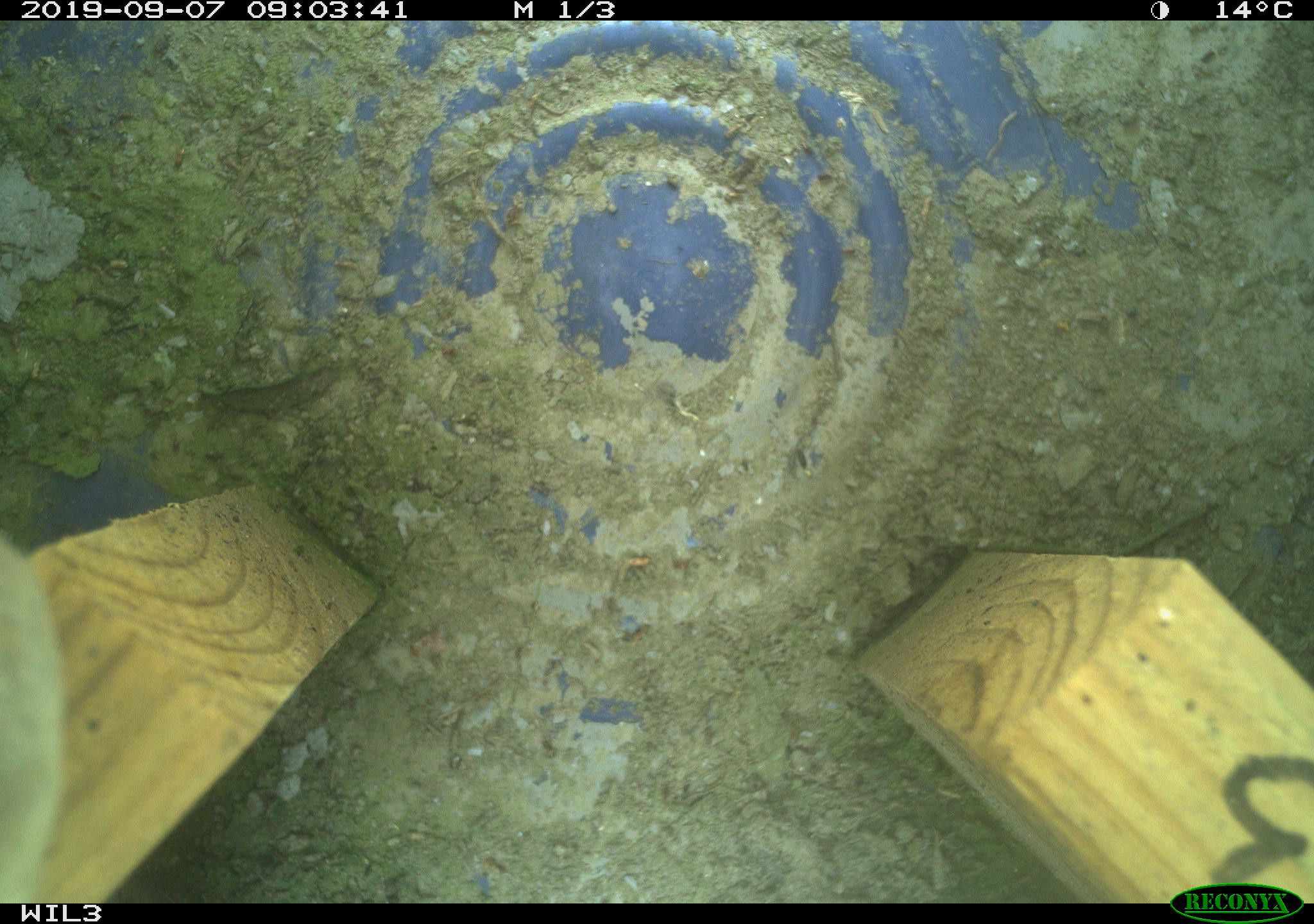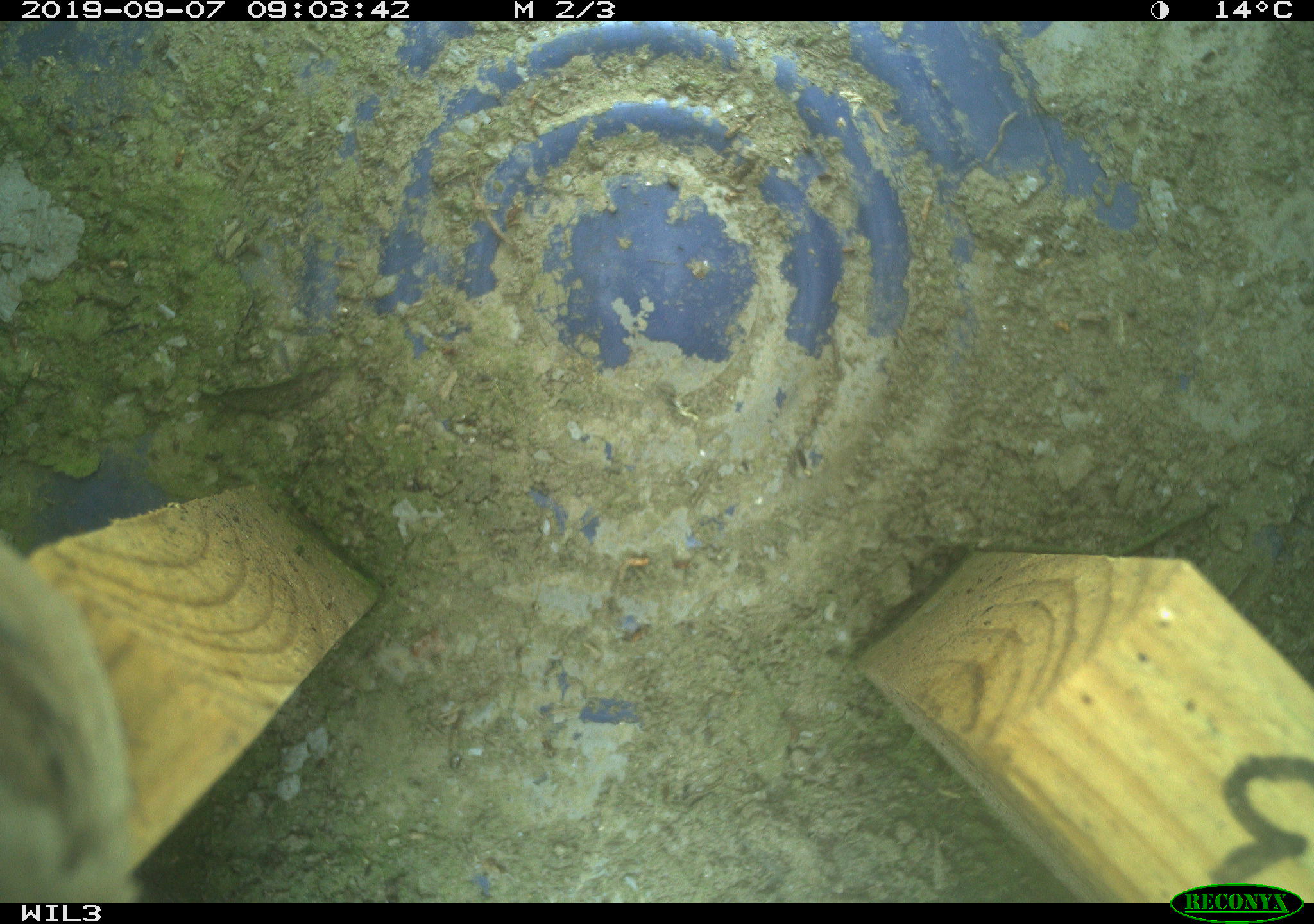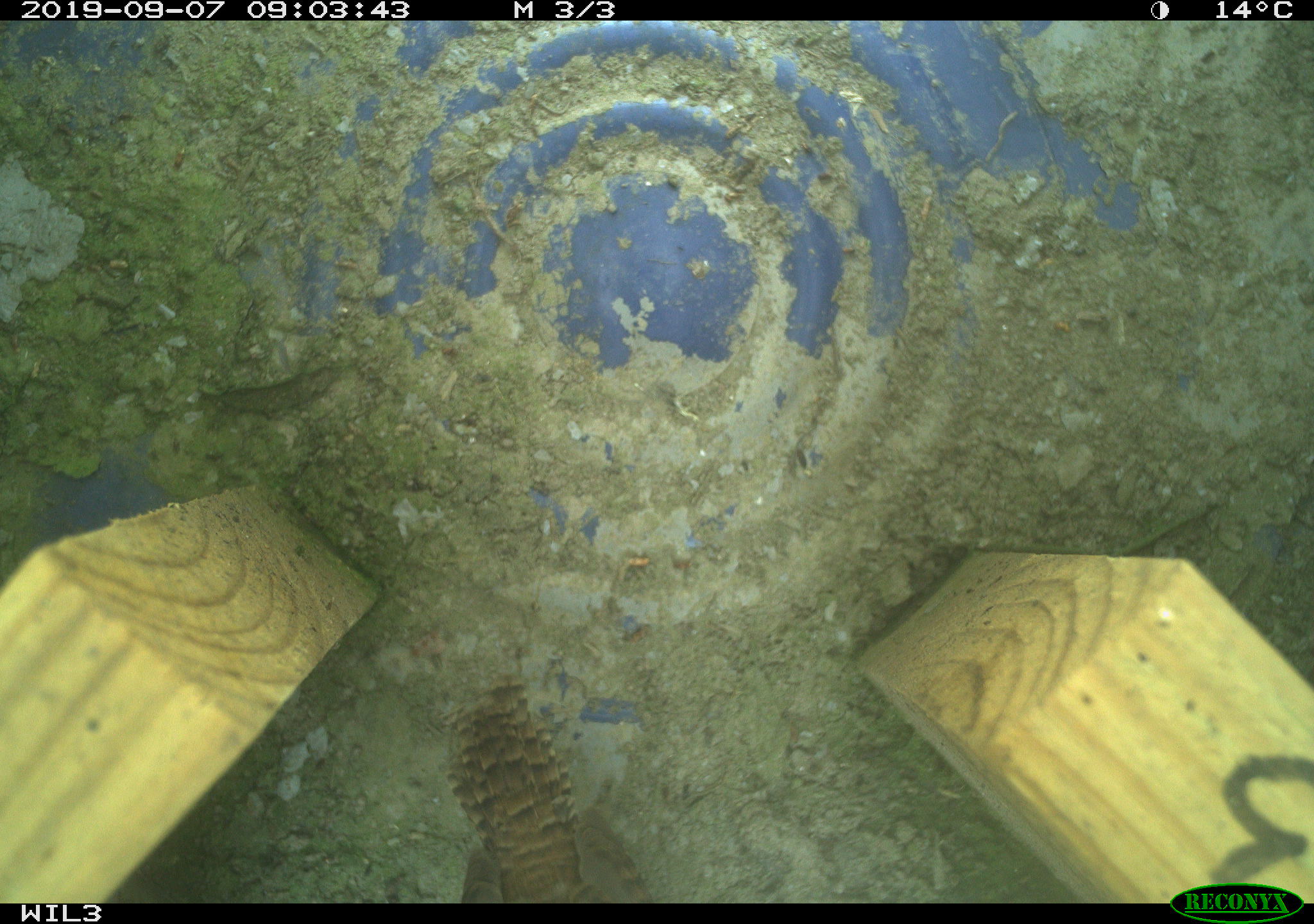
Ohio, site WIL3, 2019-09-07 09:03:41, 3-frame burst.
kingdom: Animalia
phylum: Chordata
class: Aves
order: Passeriformes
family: Troglodytidae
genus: Troglodytes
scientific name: Troglodytes aedon aedon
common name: northern house wren